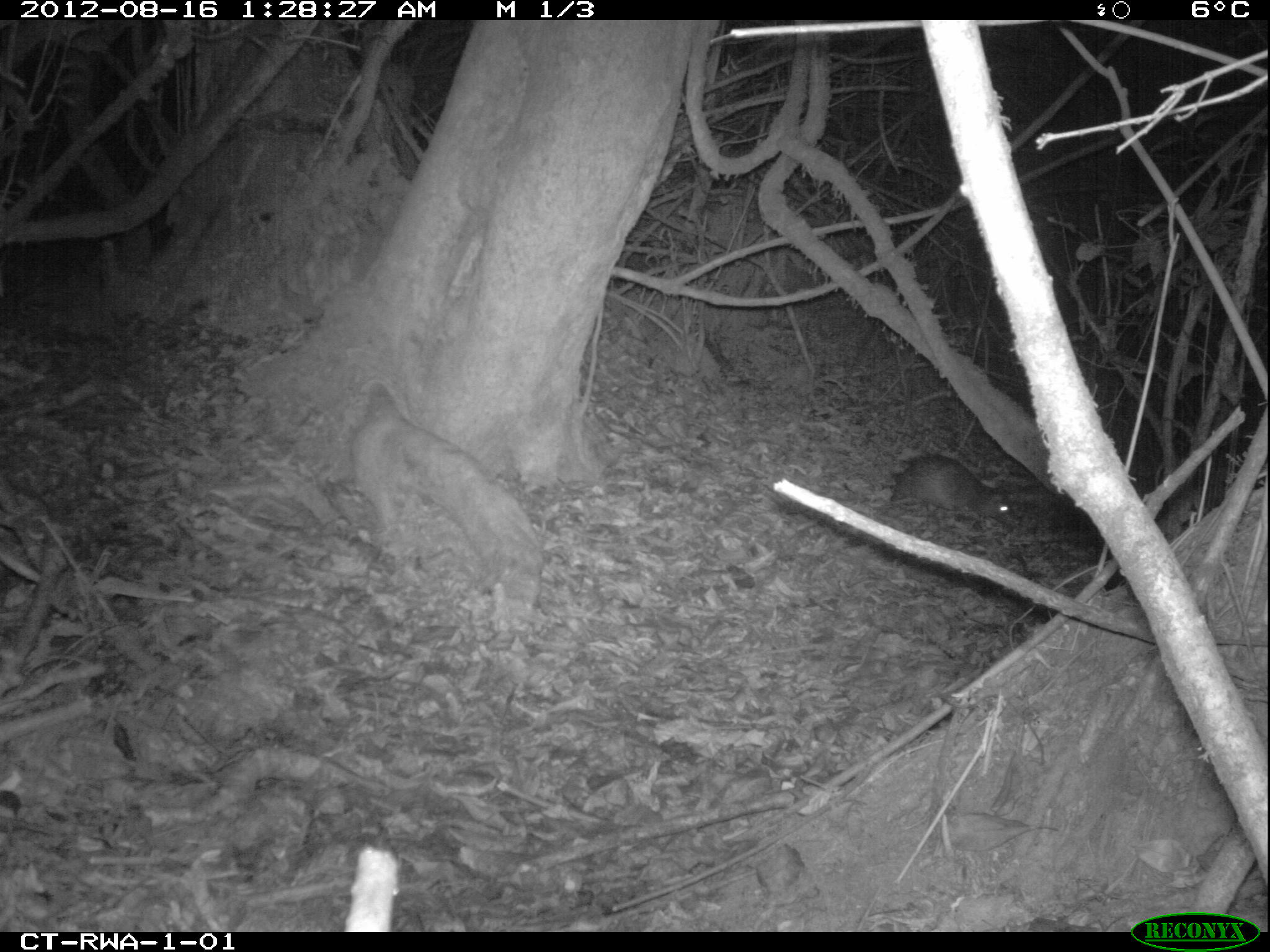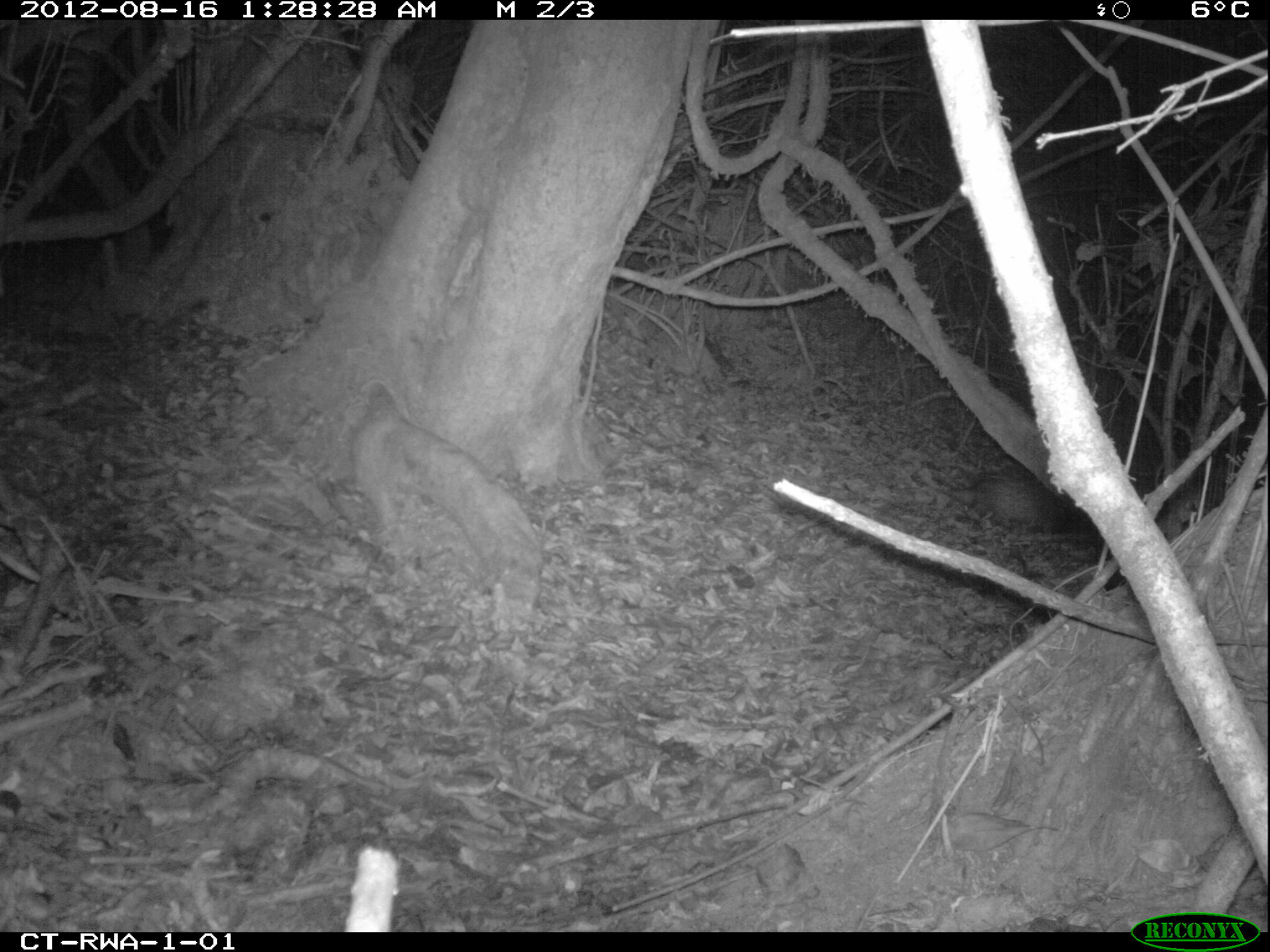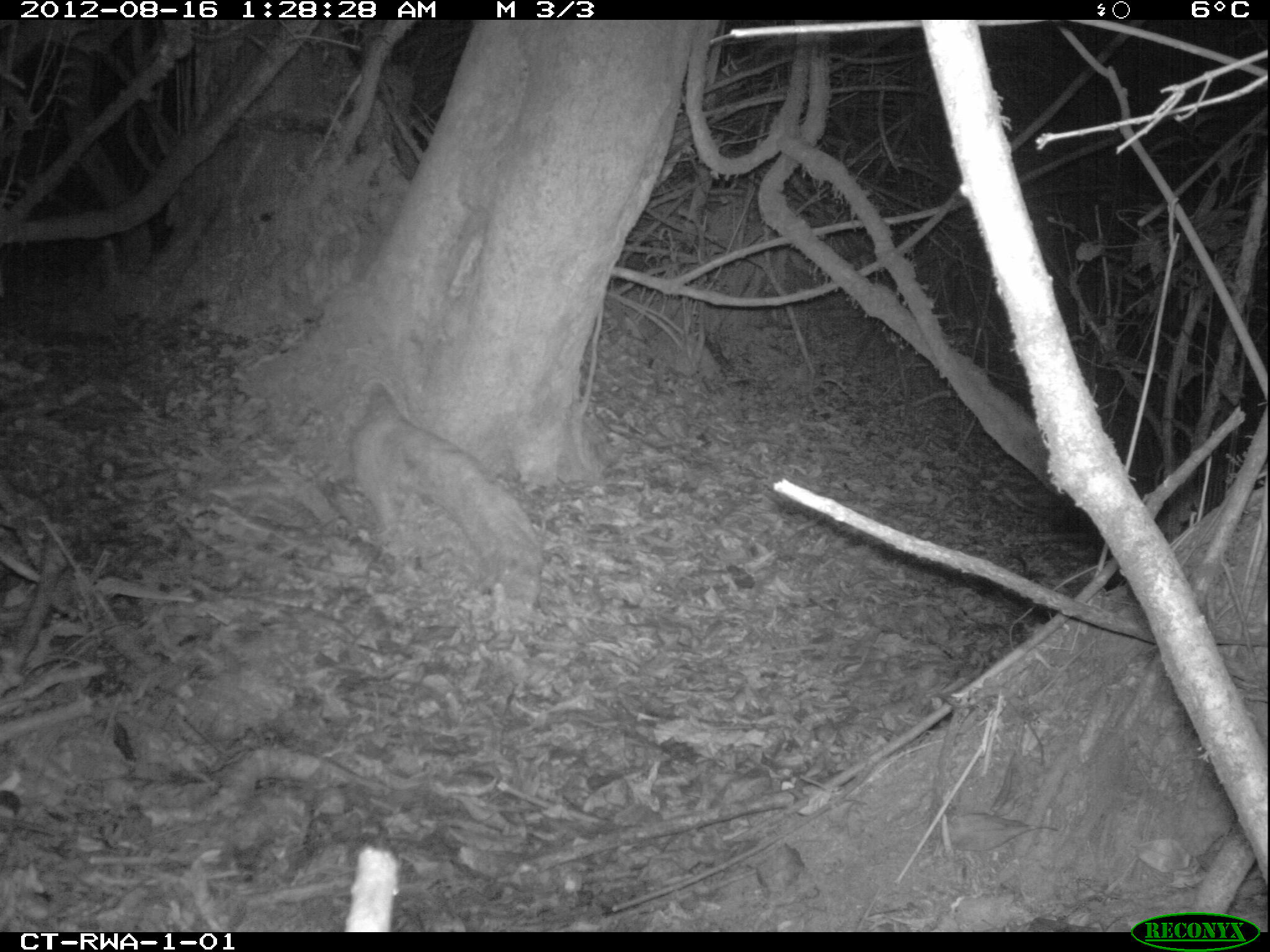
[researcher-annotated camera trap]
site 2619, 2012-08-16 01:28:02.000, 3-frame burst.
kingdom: Animalia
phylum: Chordata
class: Mammalia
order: Rodentia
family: Hystricidae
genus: Atherurus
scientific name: Atherurus africanus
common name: african brush-tailed porcupine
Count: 1.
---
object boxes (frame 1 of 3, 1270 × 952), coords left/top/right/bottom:
atherurus africanus: 890/454/1017/529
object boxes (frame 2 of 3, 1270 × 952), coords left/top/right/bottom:
atherurus africanus: 972/472/1096/538